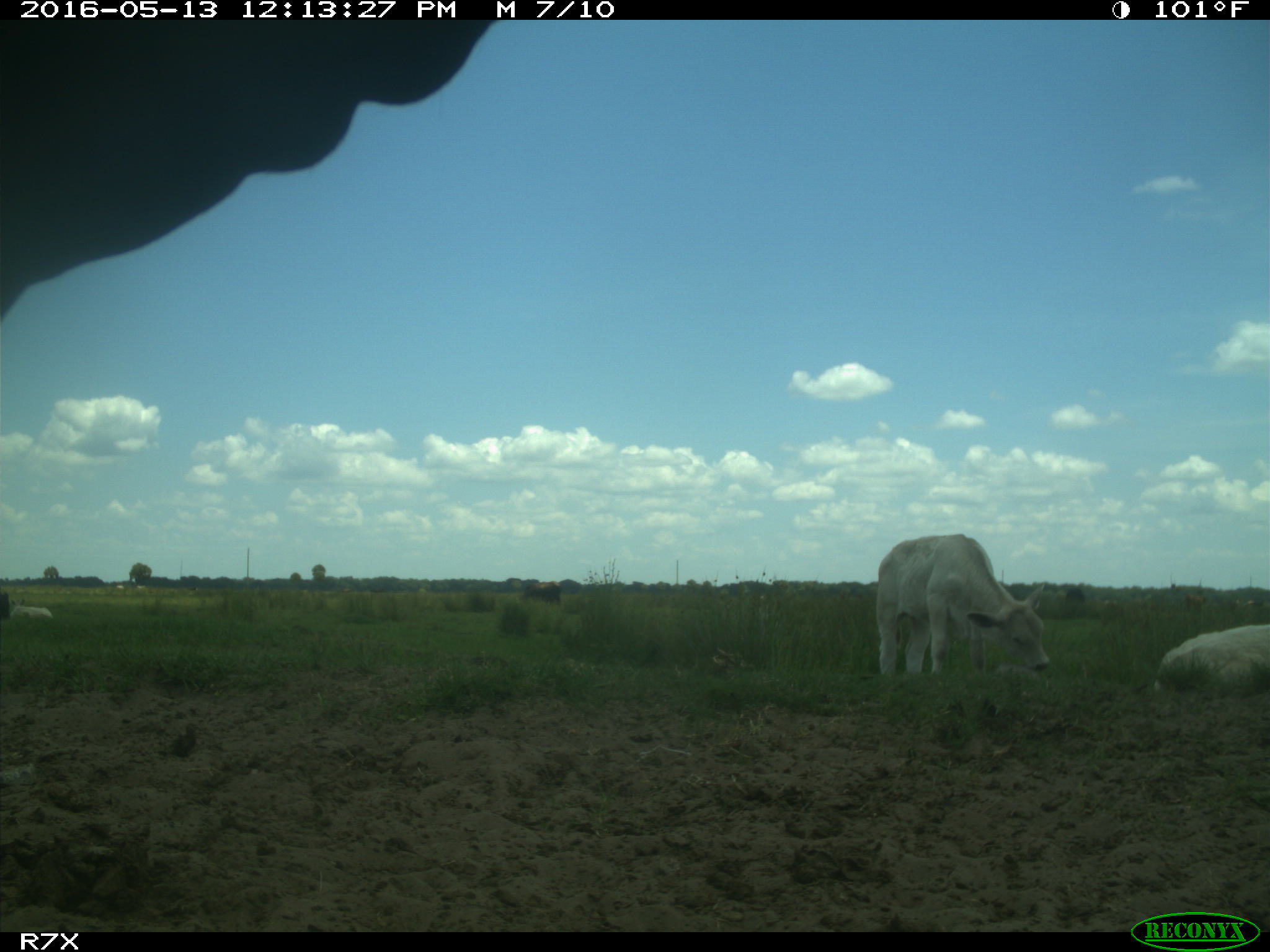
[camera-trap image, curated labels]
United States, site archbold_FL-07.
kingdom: Animalia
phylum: Chordata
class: Mammalia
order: Artiodactyla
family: Bovidae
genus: Bos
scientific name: Bos taurus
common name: domestic cow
Bos taurus (domestic cow).